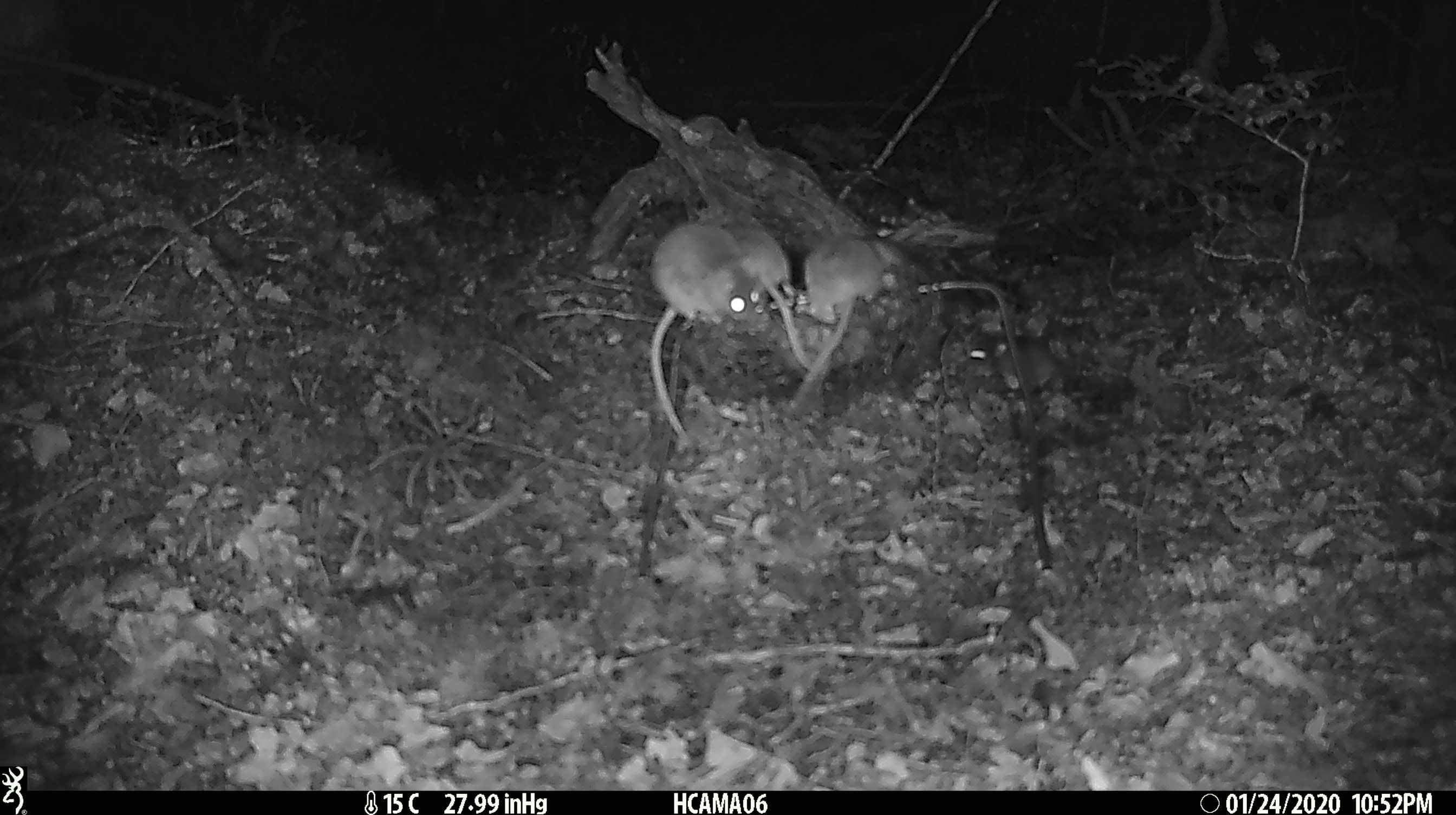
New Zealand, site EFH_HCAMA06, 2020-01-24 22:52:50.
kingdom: Animalia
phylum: Chordata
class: Mammalia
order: Rodentia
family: Muridae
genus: Mus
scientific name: Mus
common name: mouse